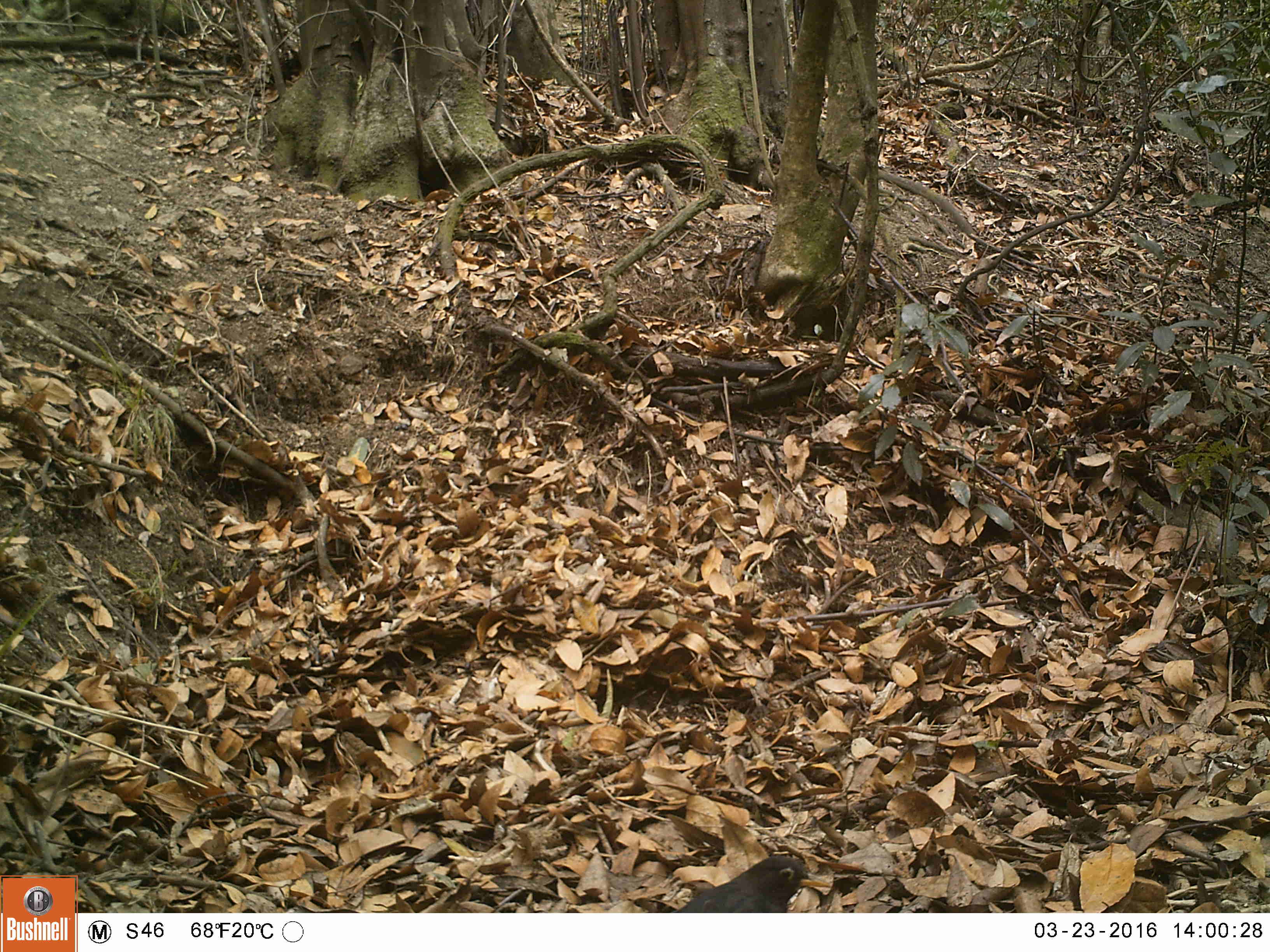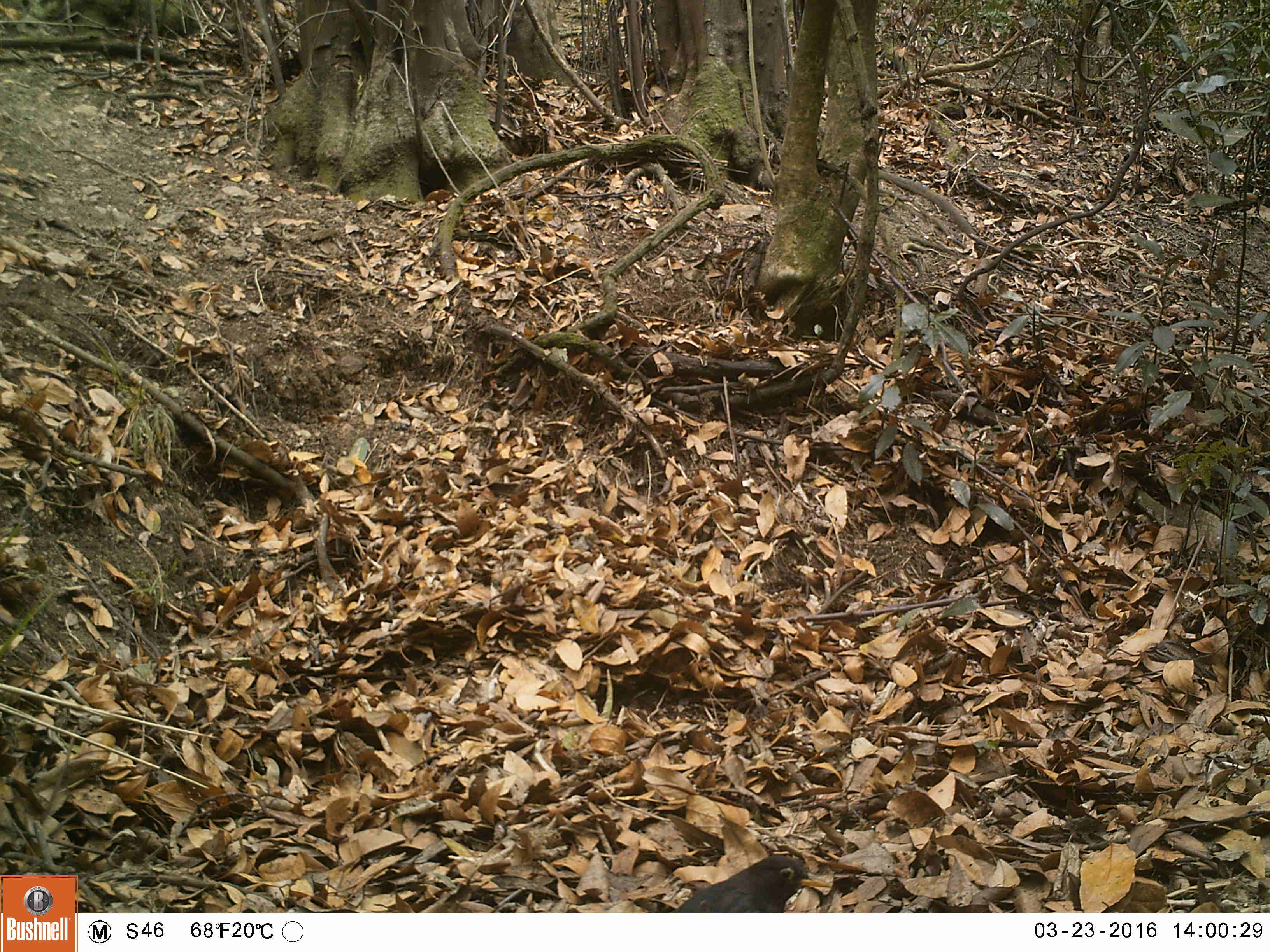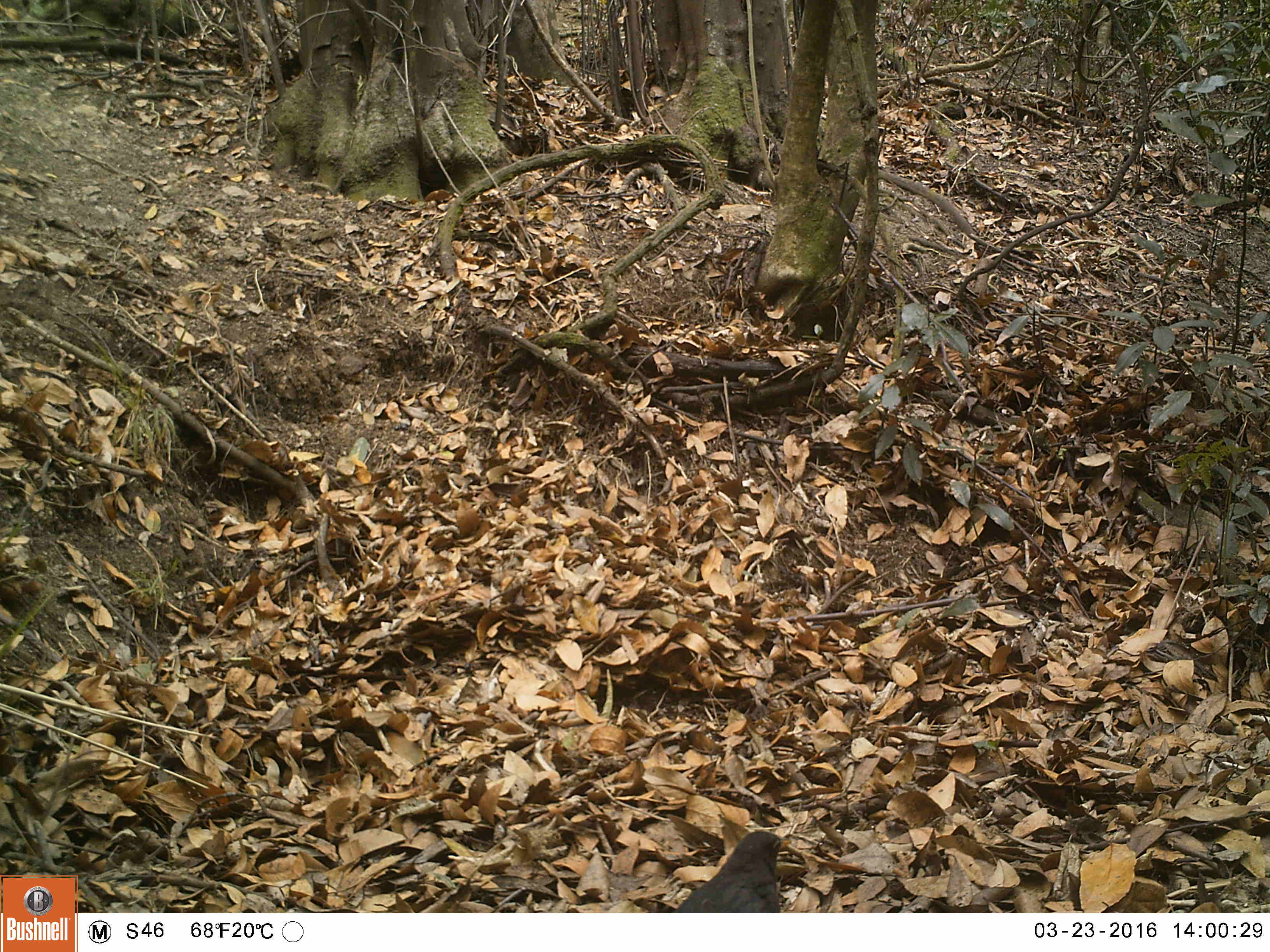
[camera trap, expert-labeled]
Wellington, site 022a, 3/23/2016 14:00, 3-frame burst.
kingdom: Animalia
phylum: Chordata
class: Aves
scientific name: Aves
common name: bird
Bird (Aves).